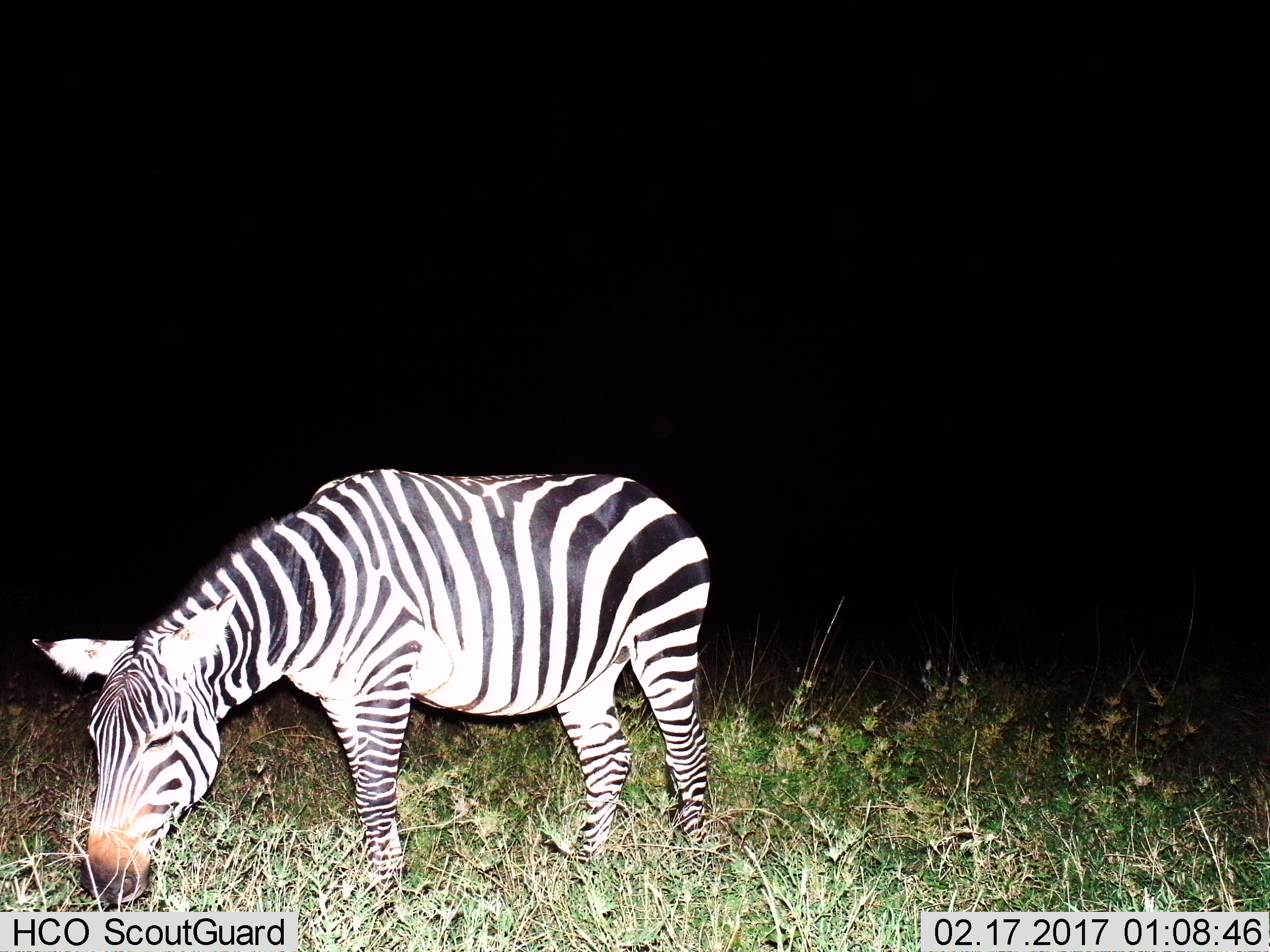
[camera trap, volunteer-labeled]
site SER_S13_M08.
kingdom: Animalia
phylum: Chordata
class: Mammalia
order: Perissodactyla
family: Equidae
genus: Equus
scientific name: Equus quagga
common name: plains zebra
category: zebraplains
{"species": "zebraplains (plains zebra) (Equus quagga)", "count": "1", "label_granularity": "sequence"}